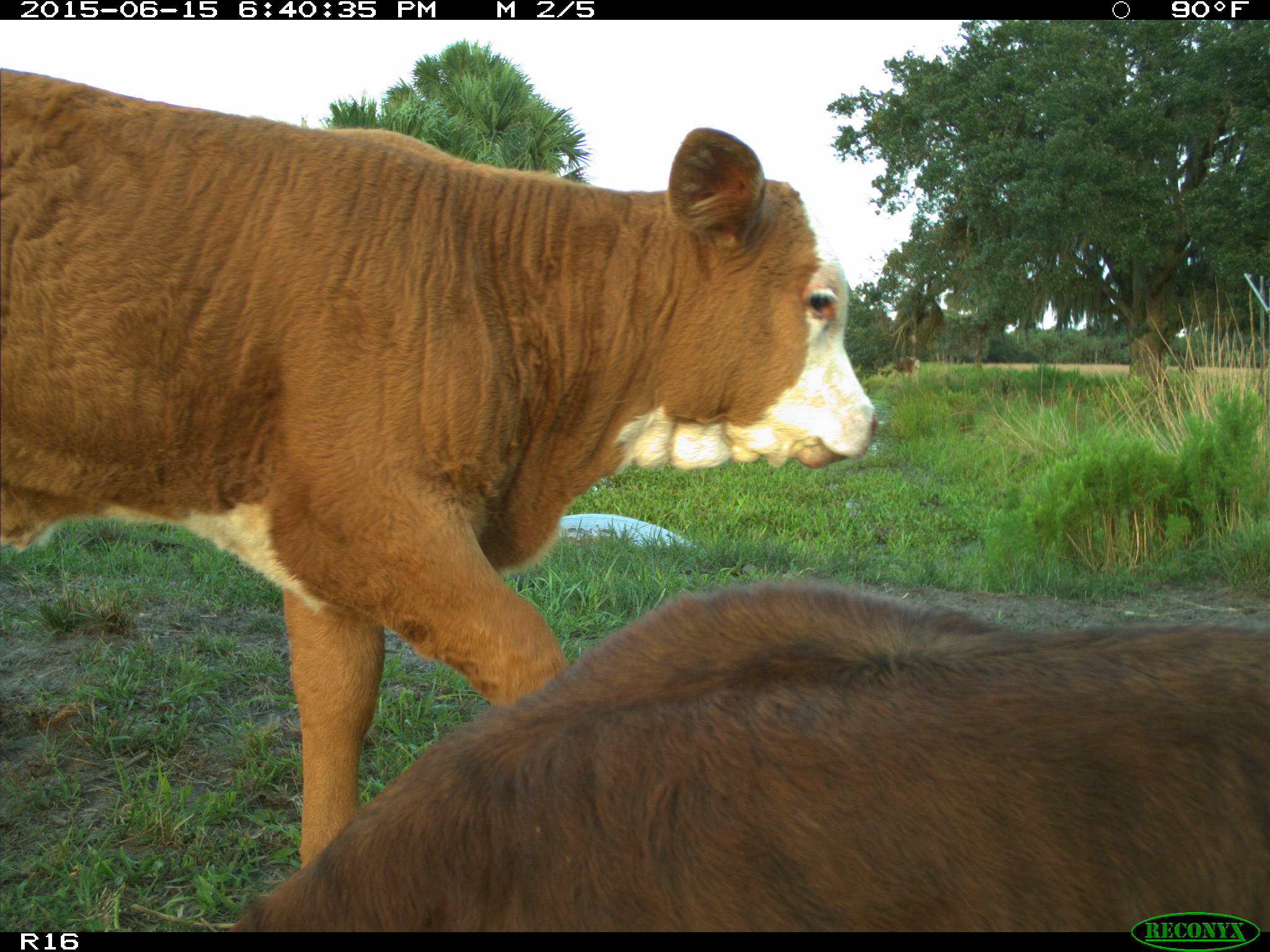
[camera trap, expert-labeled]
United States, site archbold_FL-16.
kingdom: Animalia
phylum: Chordata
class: Mammalia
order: Artiodactyla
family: Bovidae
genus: Bos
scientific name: Bos taurus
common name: domestic cow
Bos taurus (domestic cow).